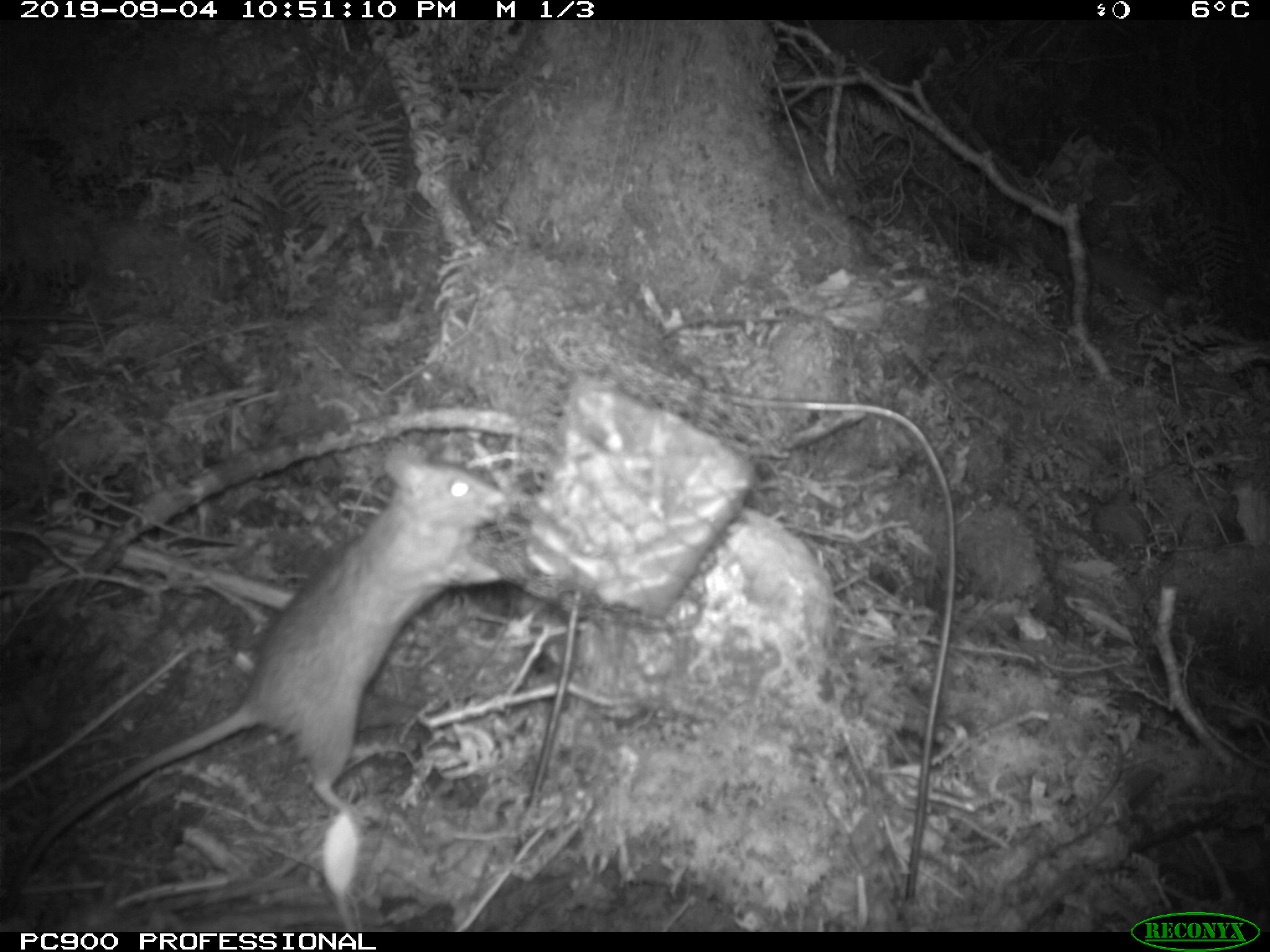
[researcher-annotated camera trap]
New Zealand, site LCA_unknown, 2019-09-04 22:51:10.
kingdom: Animalia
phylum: Chordata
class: Mammalia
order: Rodentia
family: Muridae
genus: Rattus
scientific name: Rattus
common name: rat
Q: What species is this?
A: Rat (Rattus).